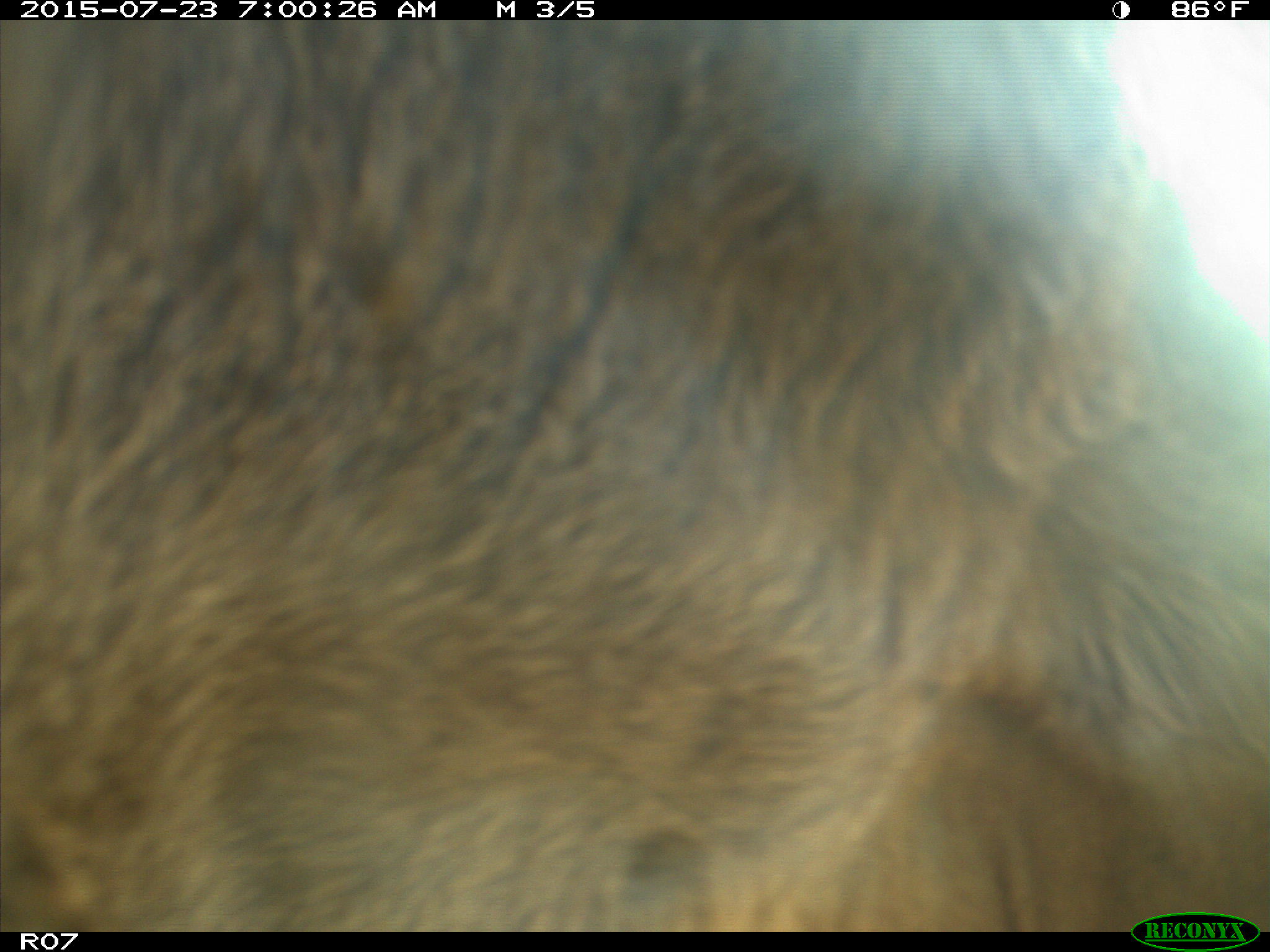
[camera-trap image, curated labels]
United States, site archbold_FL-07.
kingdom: Animalia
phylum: Chordata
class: Mammalia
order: Artiodactyla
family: Bovidae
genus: Bos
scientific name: Bos taurus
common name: domestic cow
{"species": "Bos taurus (domestic cow)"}